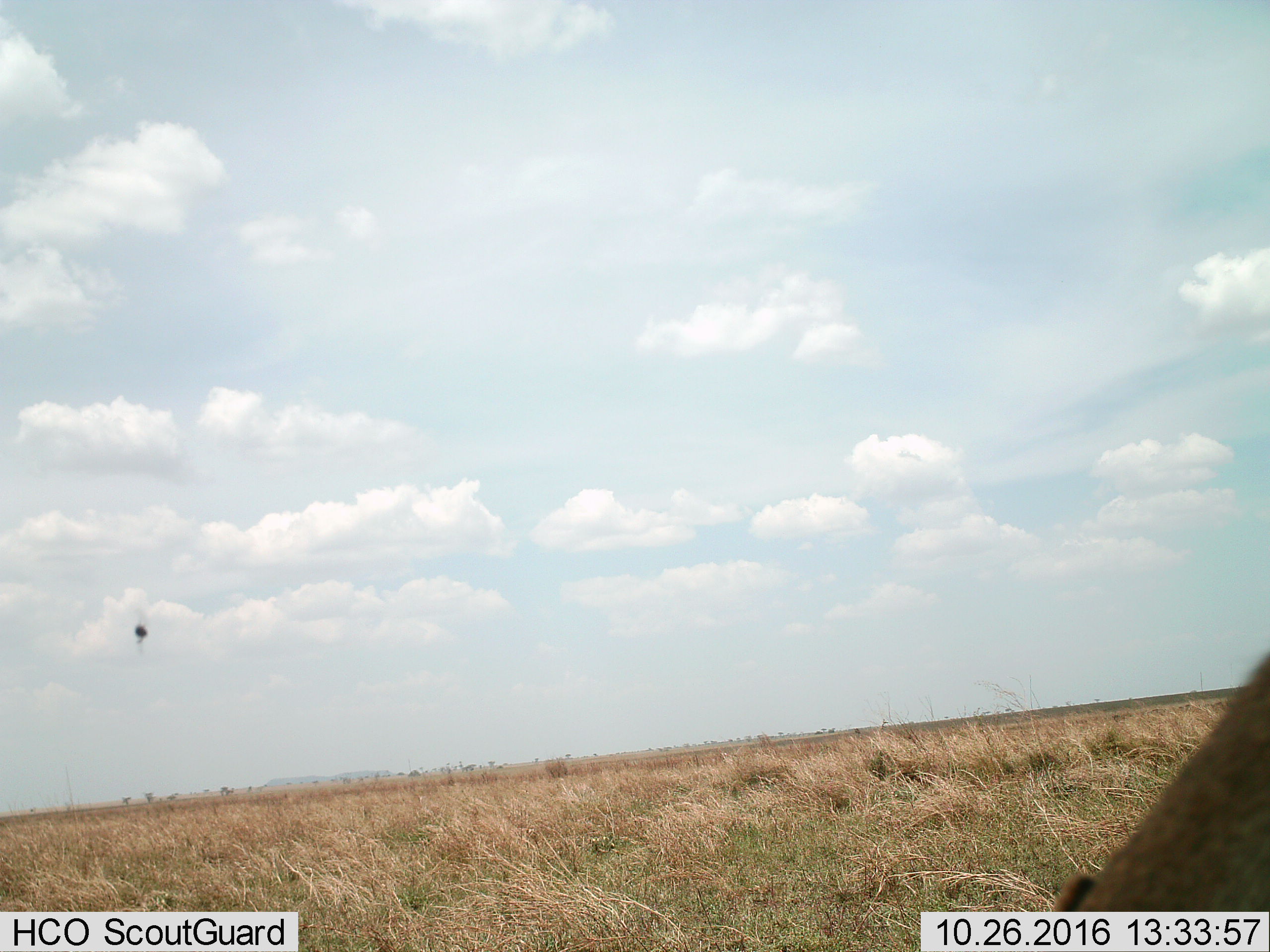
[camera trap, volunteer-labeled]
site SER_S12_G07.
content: unidentified animal